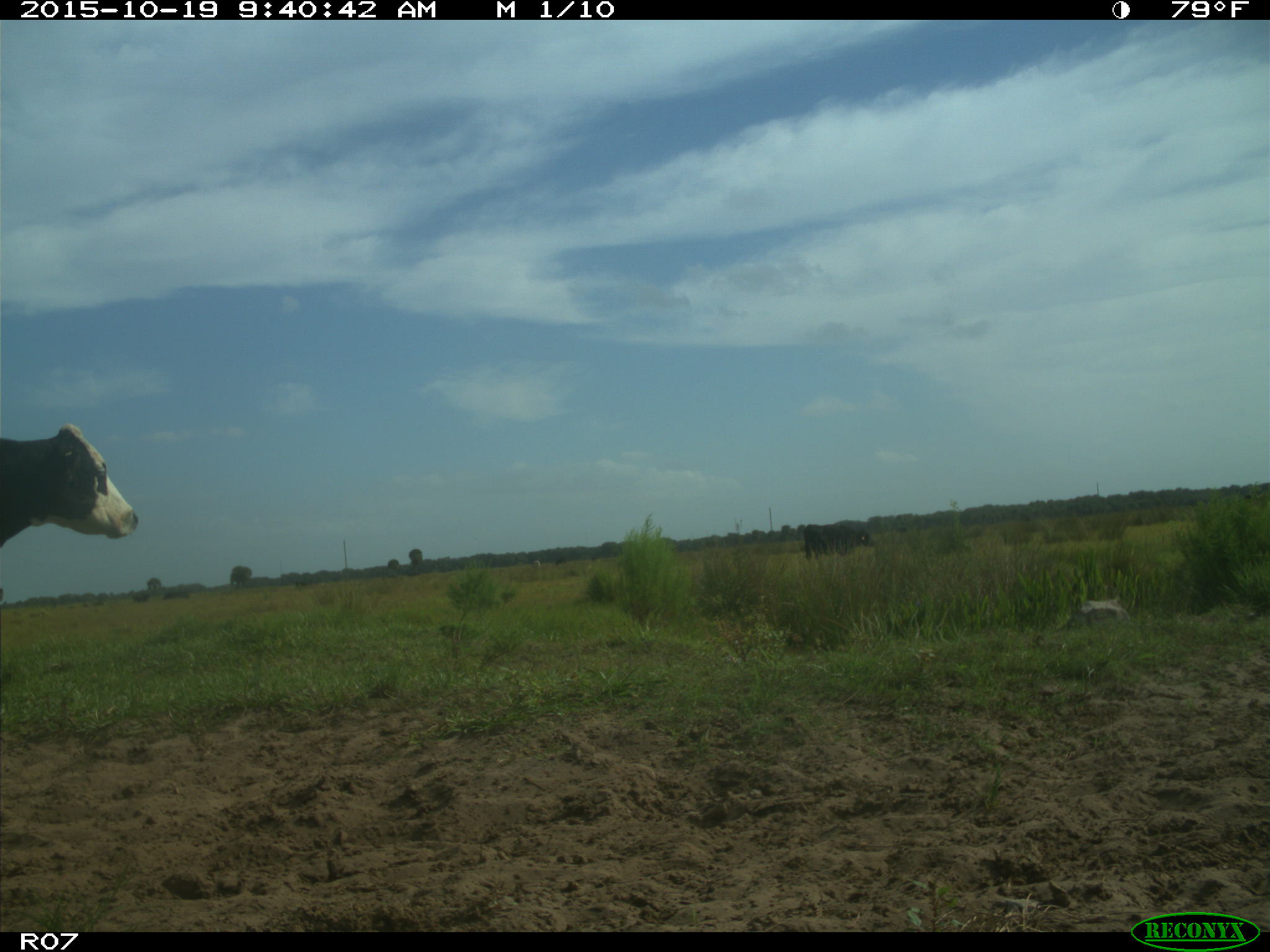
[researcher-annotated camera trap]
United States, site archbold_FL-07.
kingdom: Animalia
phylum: Chordata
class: Mammalia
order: Artiodactyla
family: Bovidae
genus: Bos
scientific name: Bos taurus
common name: domestic cow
Bos taurus (domestic cow).